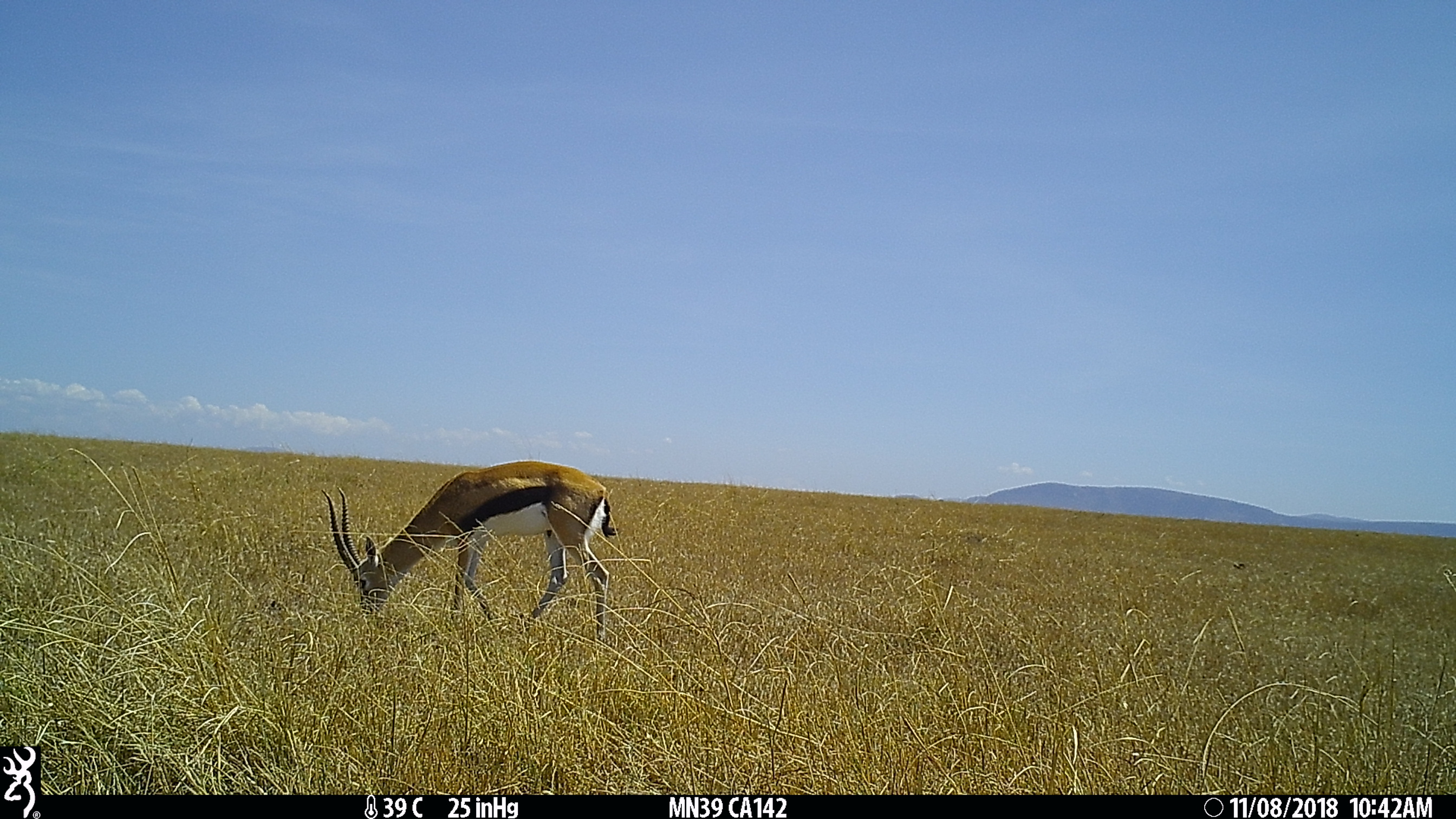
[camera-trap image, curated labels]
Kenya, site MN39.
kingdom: Animalia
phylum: Chordata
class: Mammalia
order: Artiodactyla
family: Bovidae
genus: Eudorcas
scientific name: Eudorcas thomsonii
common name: thomon's gazelle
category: gazelle thomsons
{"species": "gazelle thomsons (thomon's gazelle) (Eudorcas thomsonii)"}